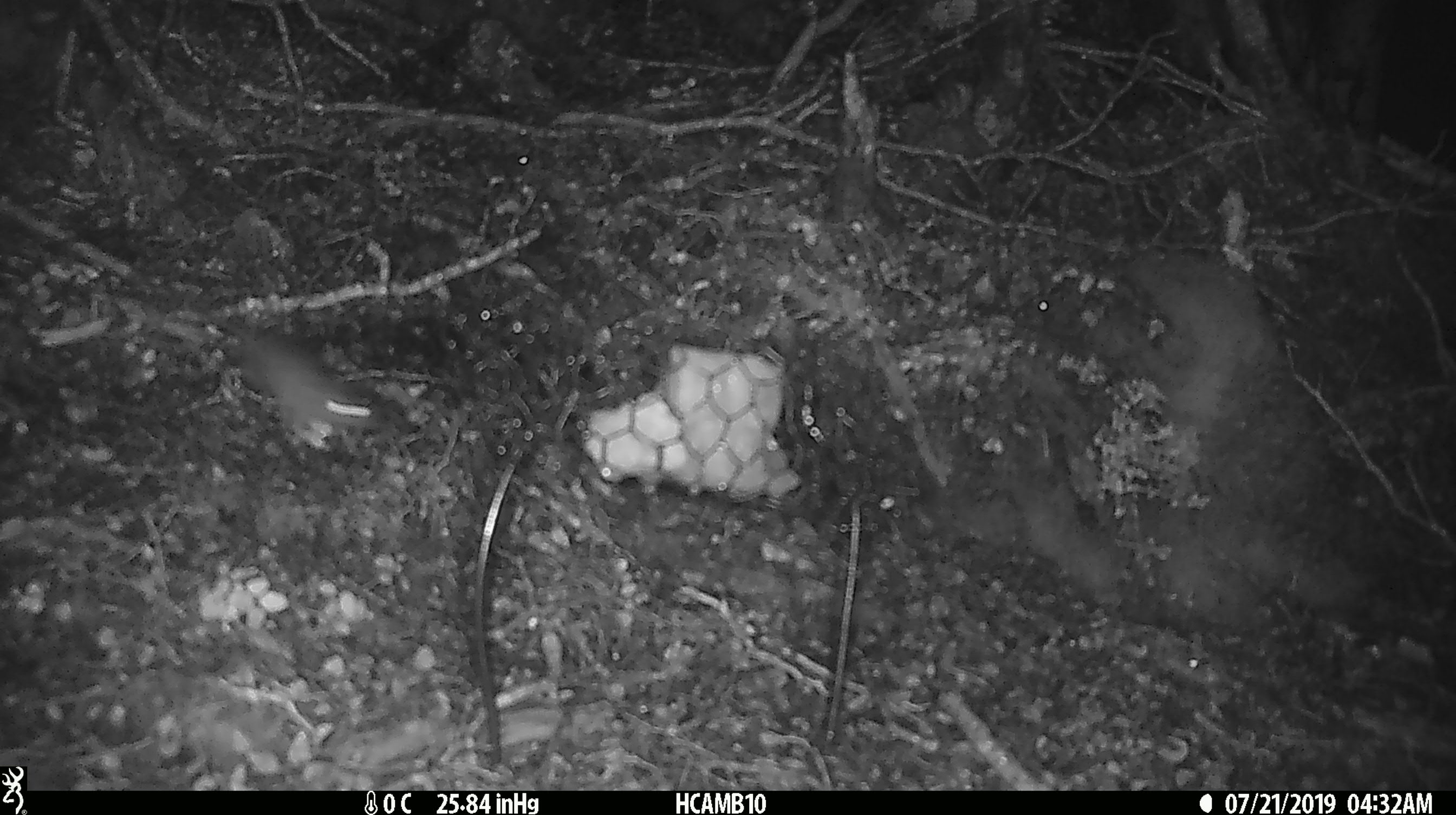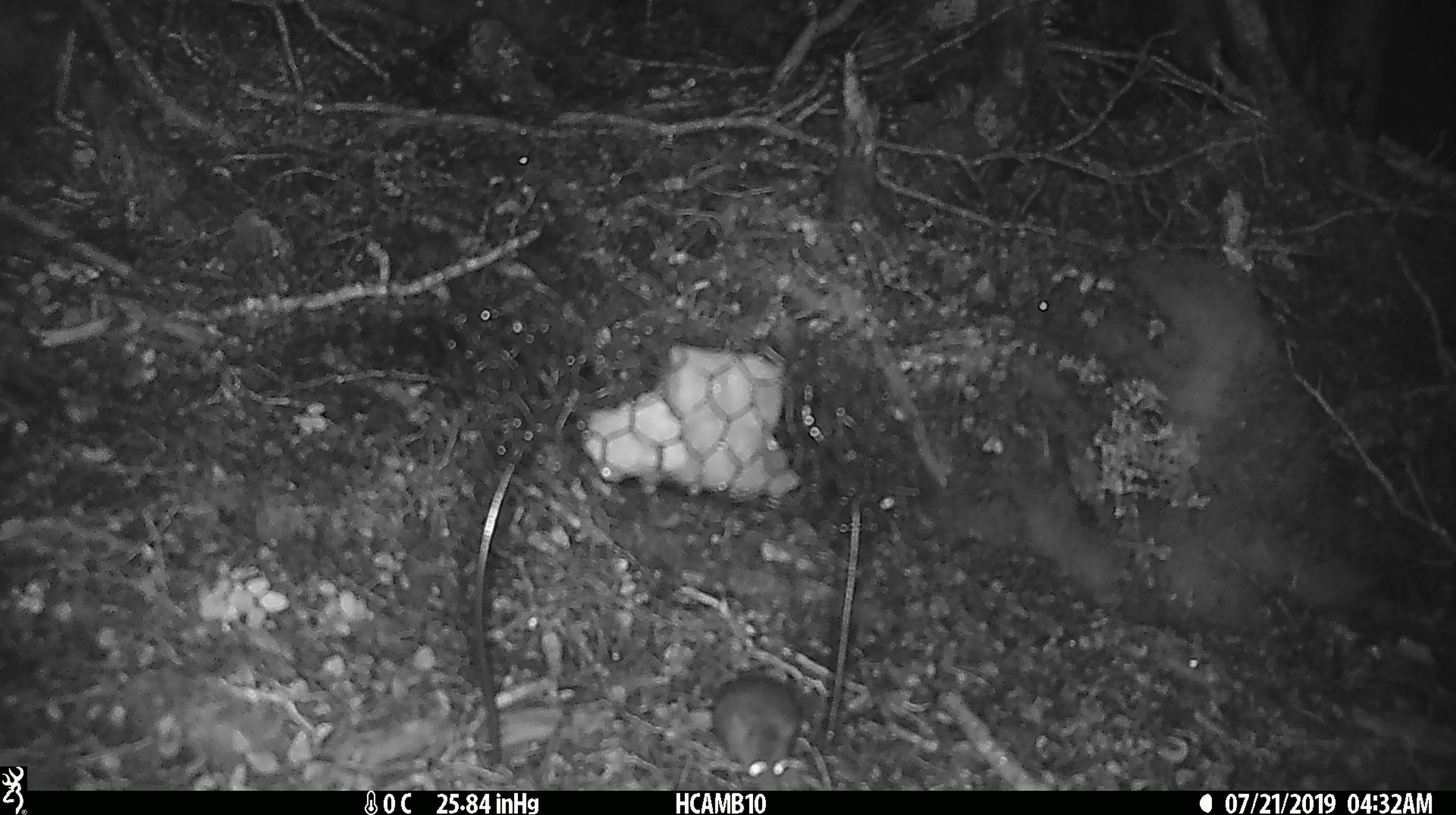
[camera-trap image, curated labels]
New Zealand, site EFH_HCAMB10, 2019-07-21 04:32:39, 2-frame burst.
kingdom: Animalia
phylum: Chordata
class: Mammalia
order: Rodentia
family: Muridae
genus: Mus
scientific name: Mus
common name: mouse